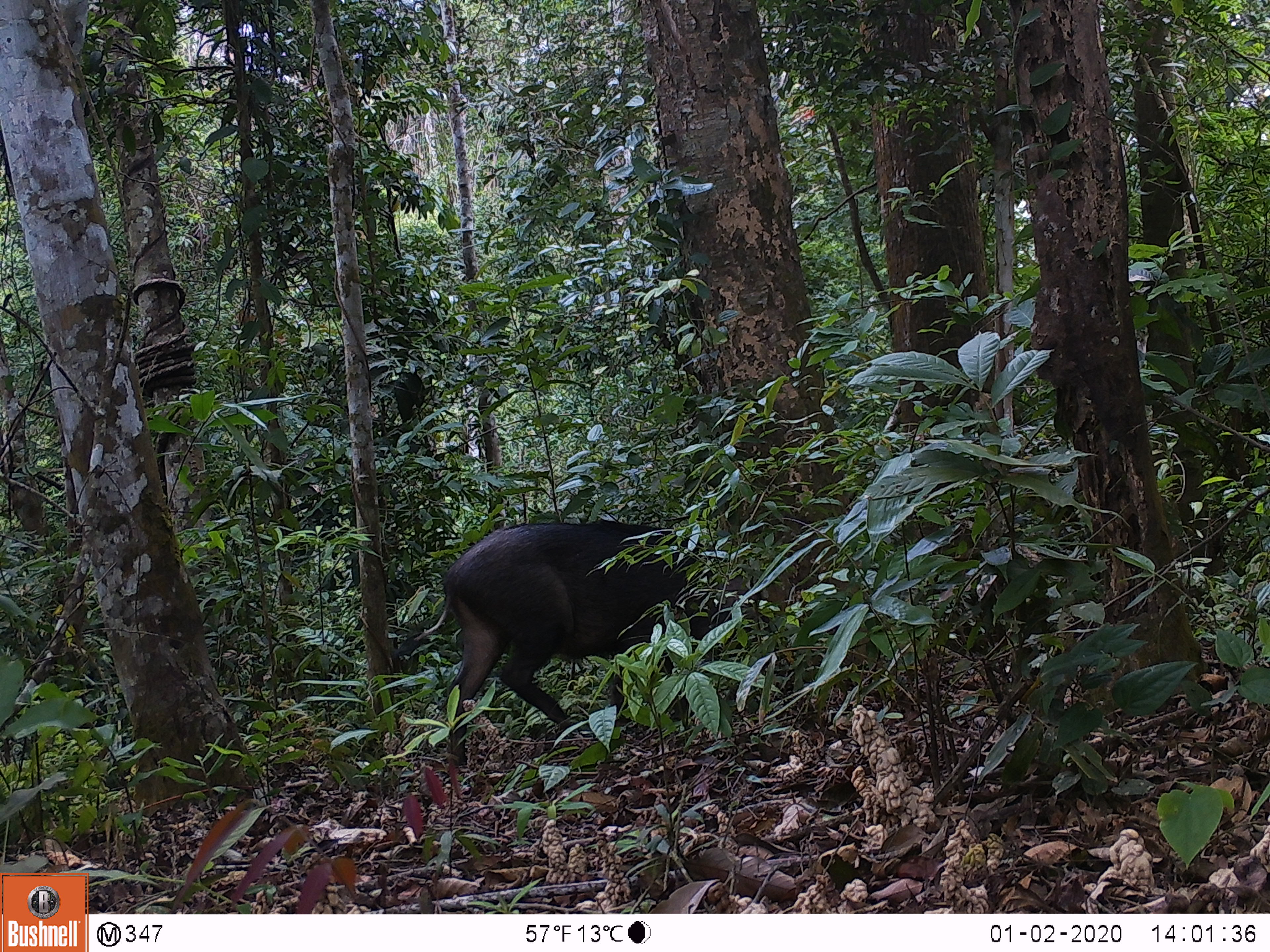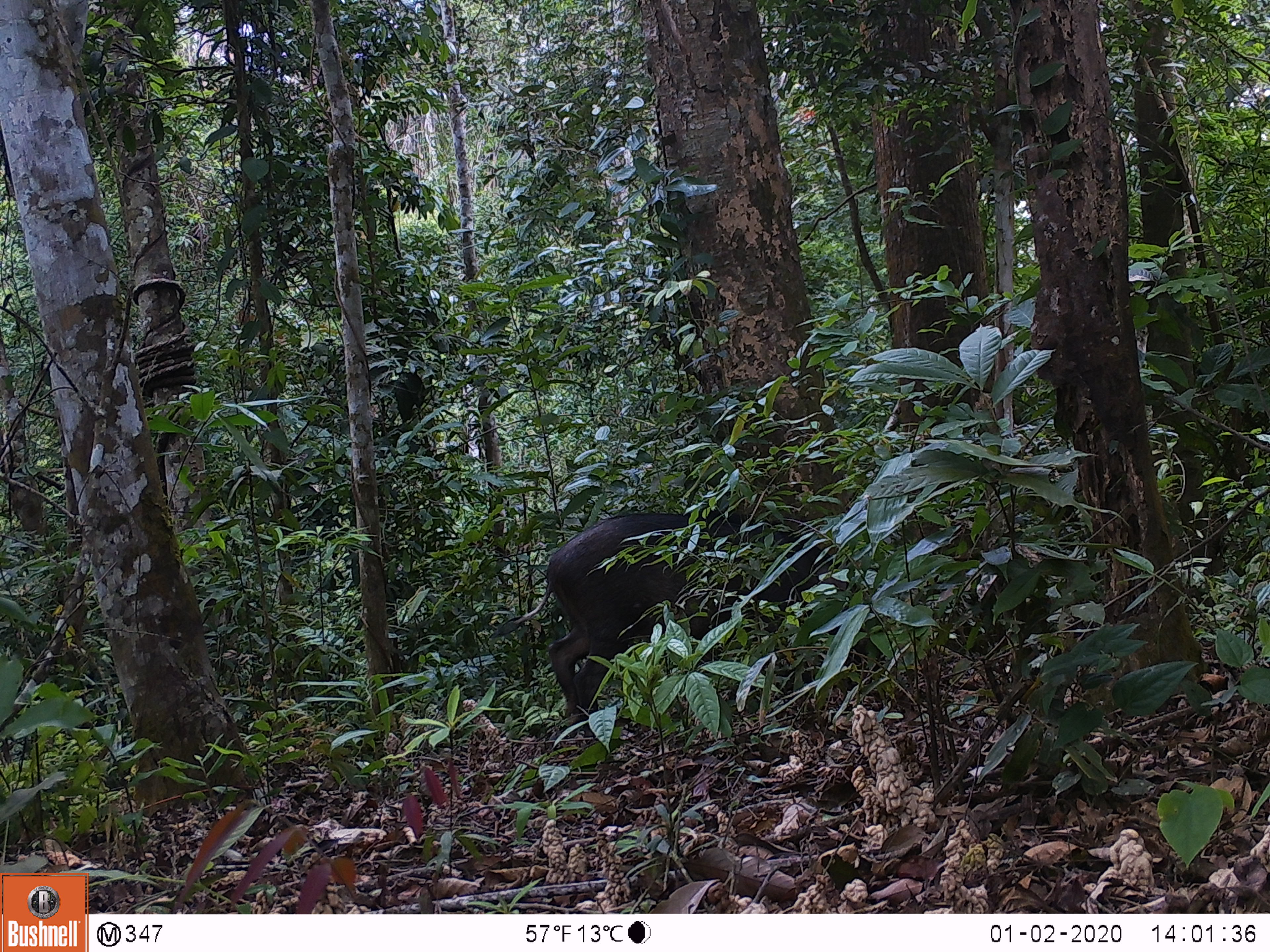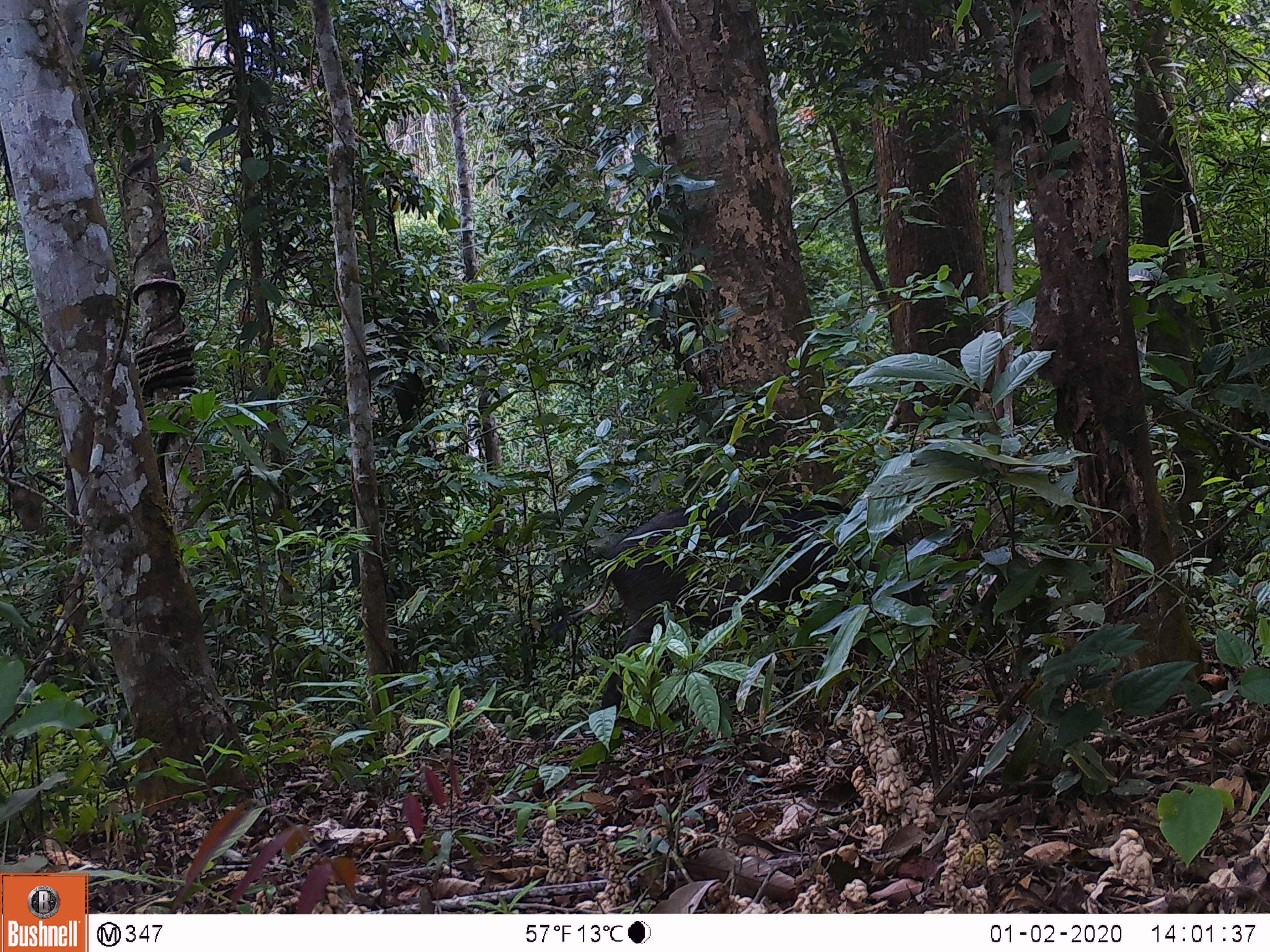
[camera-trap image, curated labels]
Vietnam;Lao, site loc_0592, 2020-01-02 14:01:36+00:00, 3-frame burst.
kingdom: Animalia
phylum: Chordata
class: Mammalia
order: Artiodactyla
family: Suidae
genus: Sus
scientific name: Sus scrofa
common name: eurasian wild pig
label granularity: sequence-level